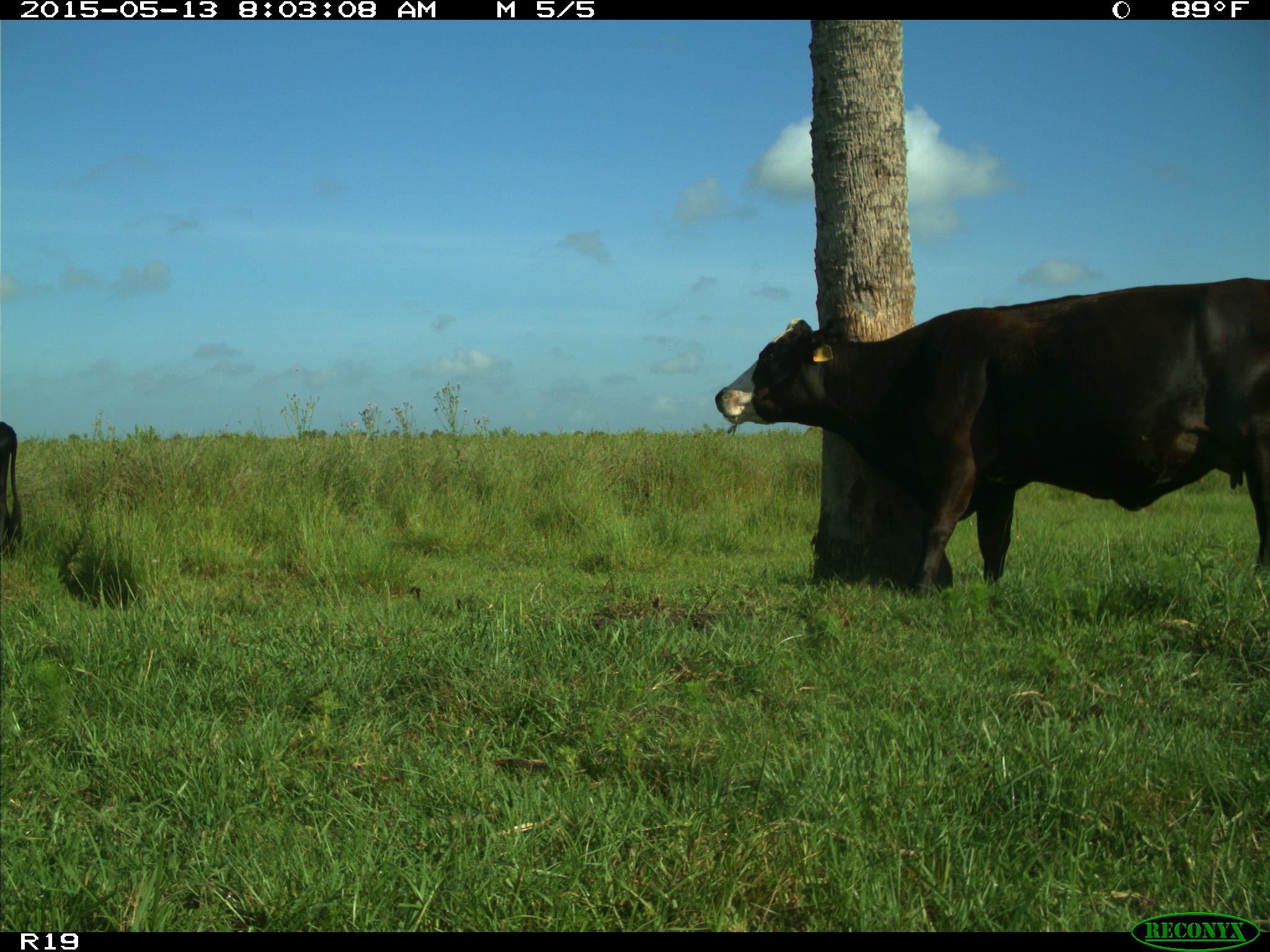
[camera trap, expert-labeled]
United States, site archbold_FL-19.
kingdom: Animalia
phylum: Chordata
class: Mammalia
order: Artiodactyla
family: Bovidae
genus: Bos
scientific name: Bos taurus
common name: domestic cow